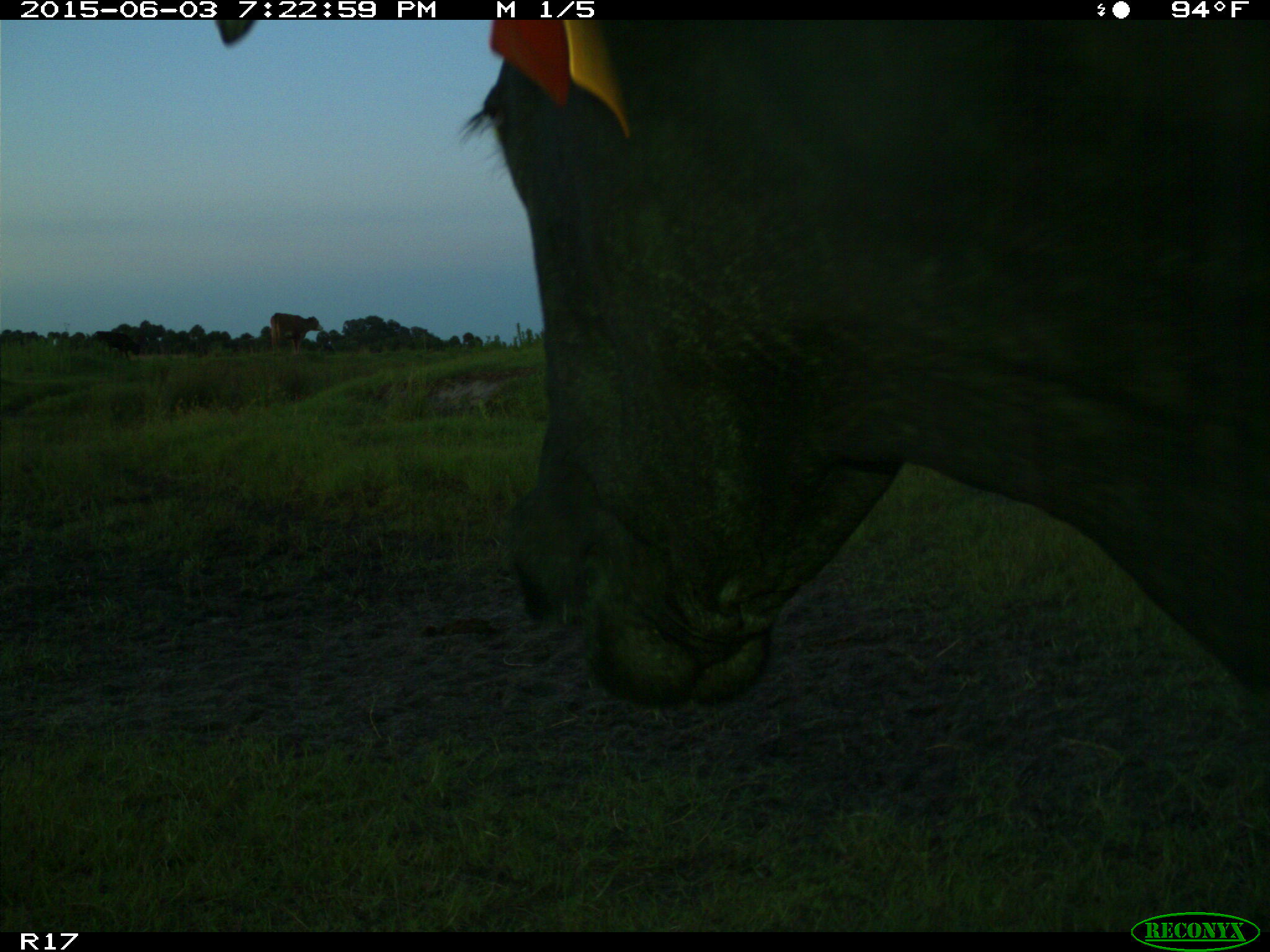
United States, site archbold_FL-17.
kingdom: Animalia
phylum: Chordata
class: Mammalia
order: Artiodactyla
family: Bovidae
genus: Bos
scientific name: Bos taurus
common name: domestic cow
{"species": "Bos taurus (domestic cow)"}